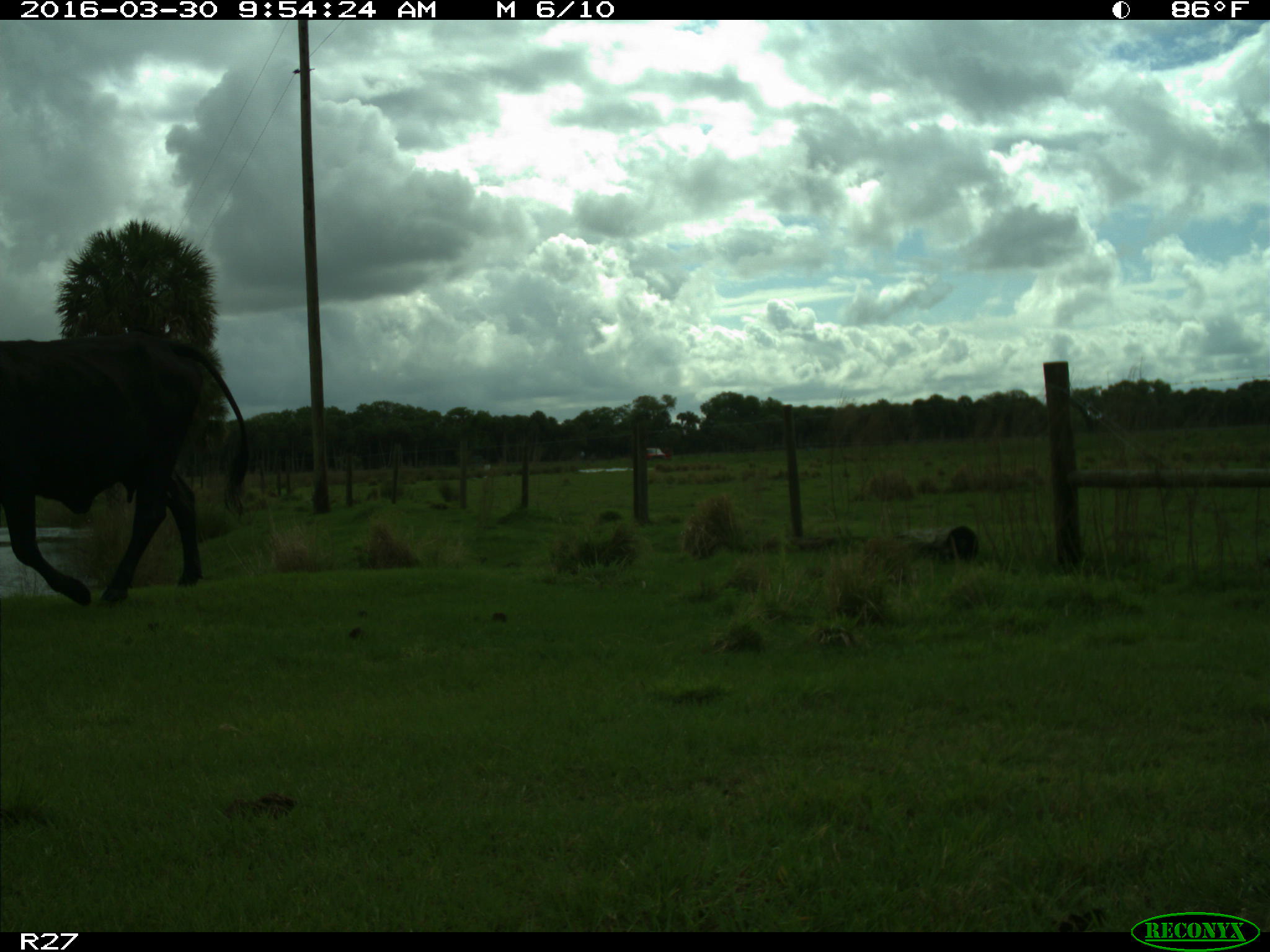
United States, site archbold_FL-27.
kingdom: Animalia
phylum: Chordata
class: Mammalia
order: Artiodactyla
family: Bovidae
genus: Bos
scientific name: Bos taurus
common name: domestic cow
Bos taurus (domestic cow).